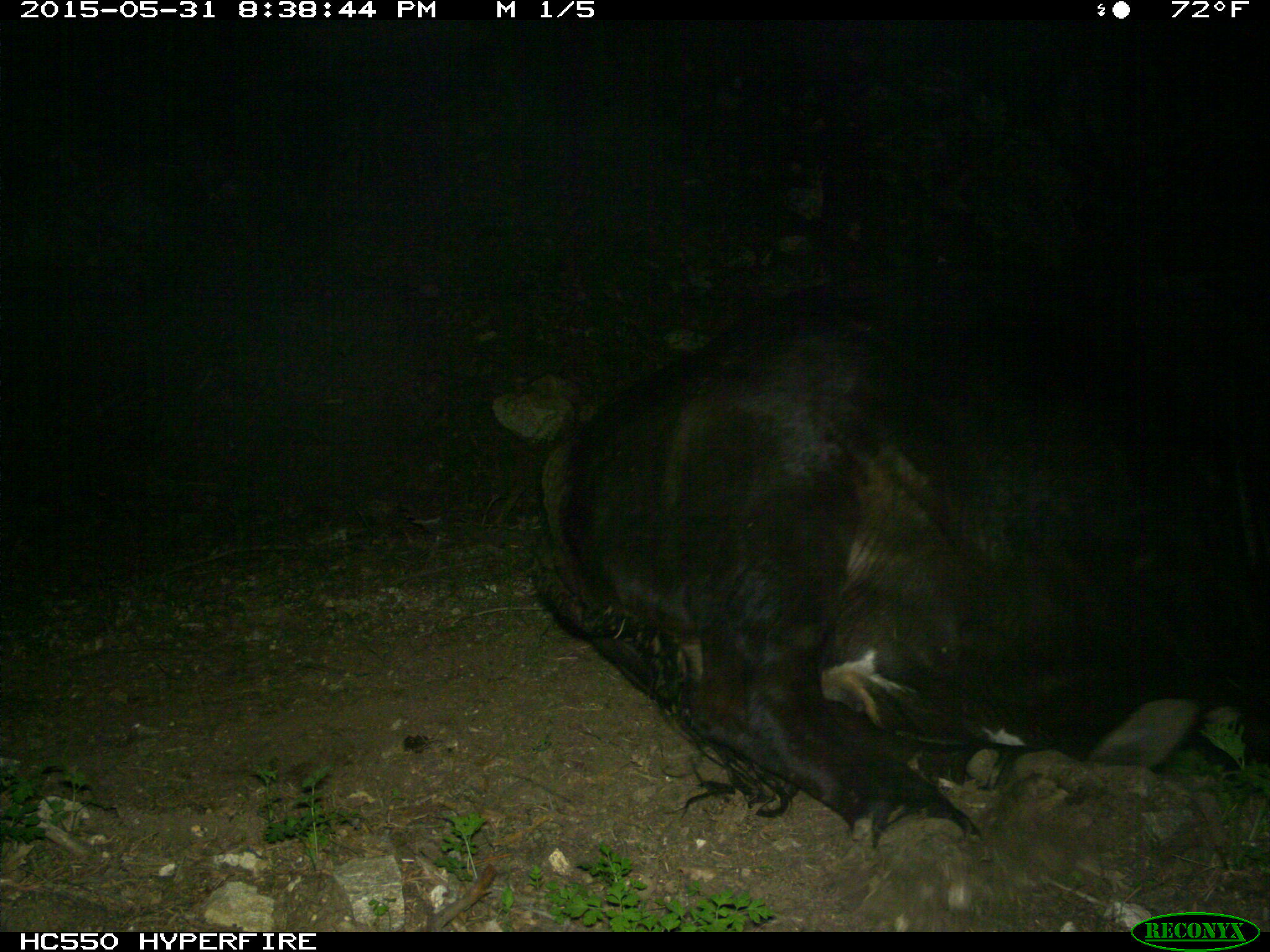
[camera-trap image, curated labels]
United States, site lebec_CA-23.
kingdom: Animalia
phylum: Chordata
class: Mammalia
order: Artiodactyla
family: Bovidae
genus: Bos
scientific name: Bos taurus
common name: domestic cow